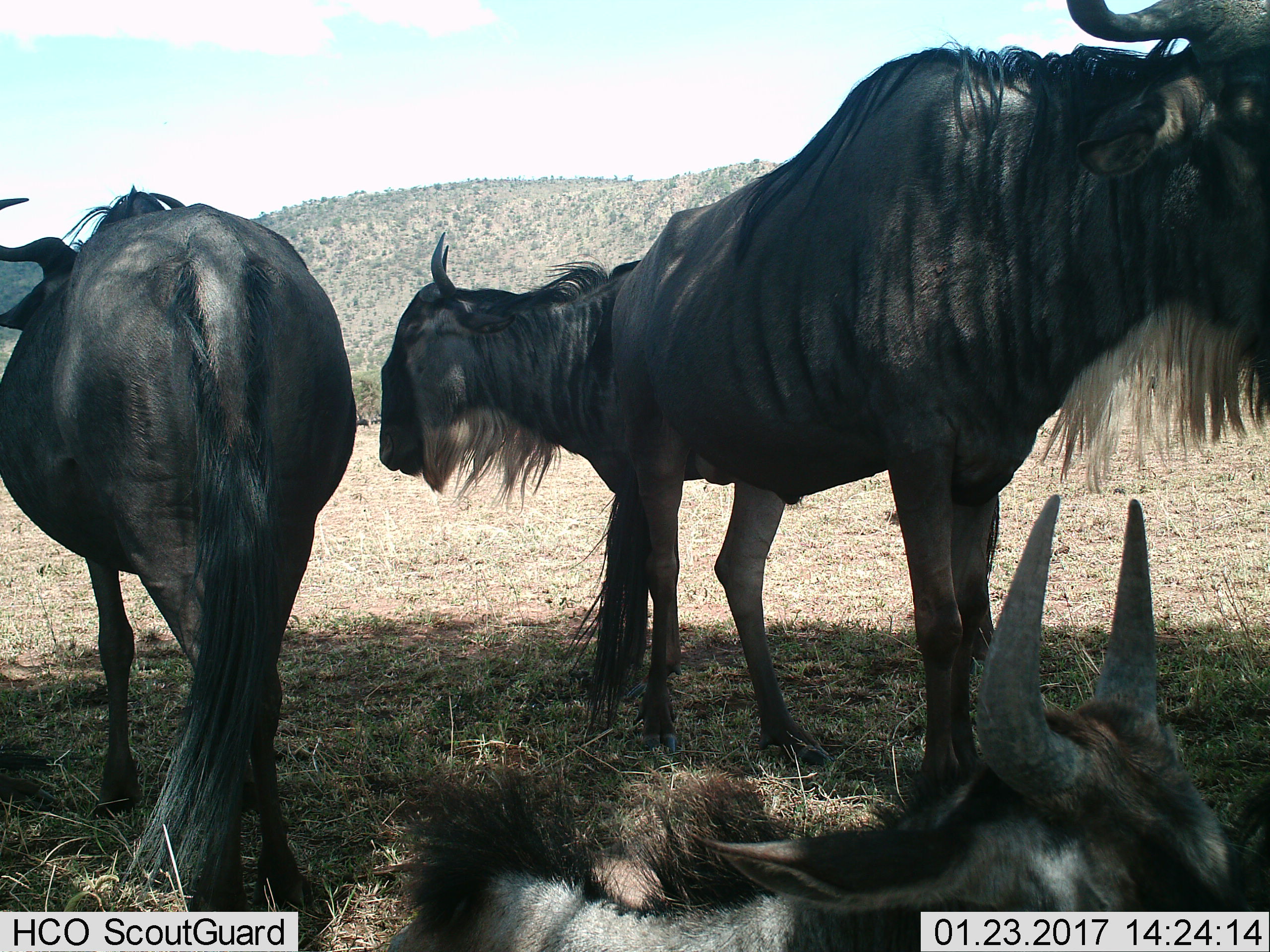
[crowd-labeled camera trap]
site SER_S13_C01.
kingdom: Animalia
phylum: Chordata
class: Mammalia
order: Artiodactyla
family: Bovidae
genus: Connochaetes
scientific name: Connochaetes taurinus taurinus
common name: blue wildebeest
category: wildebeestblue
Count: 4.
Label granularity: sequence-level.